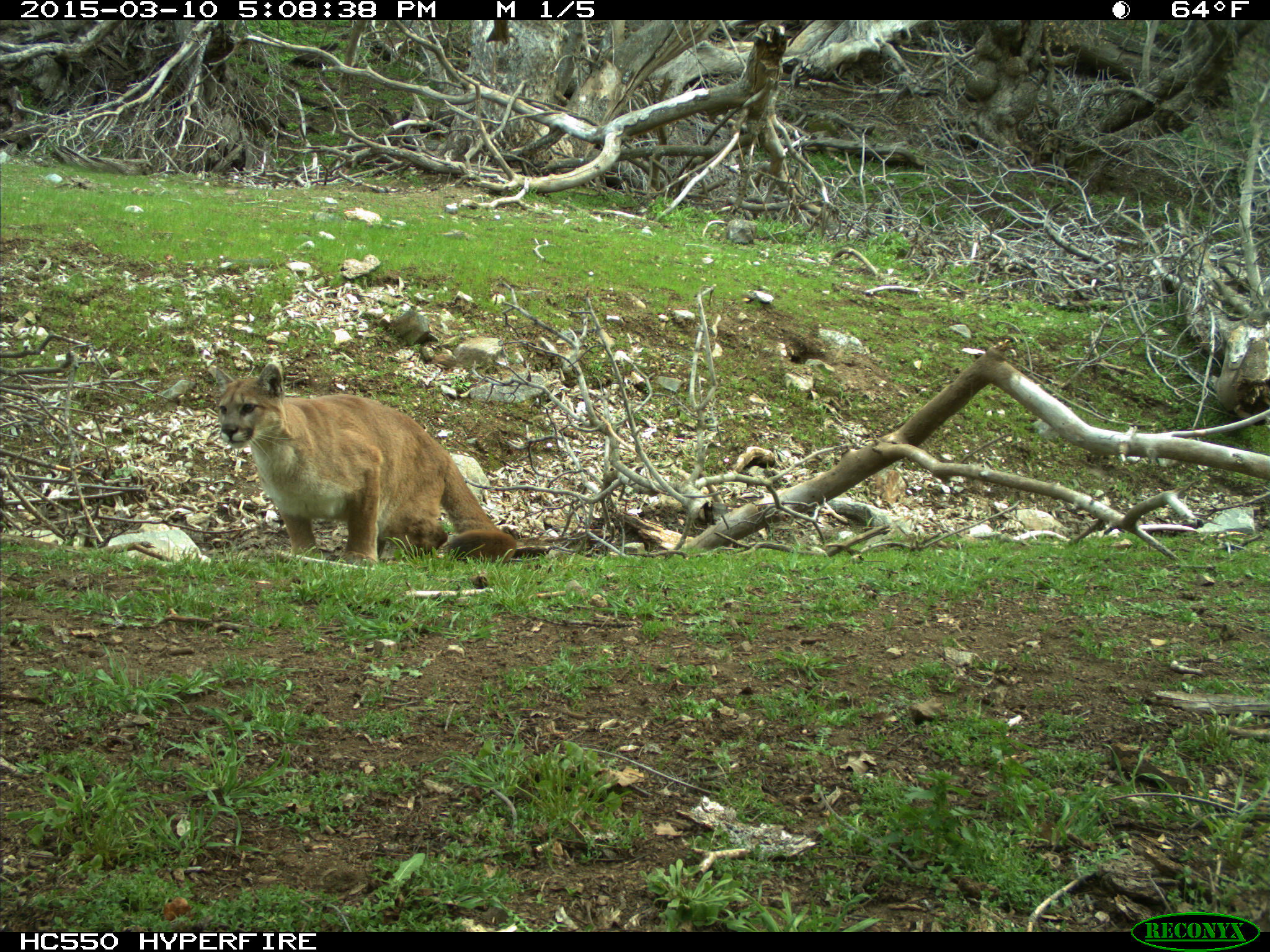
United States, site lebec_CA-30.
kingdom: Animalia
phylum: Chordata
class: Mammalia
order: Carnivora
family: Felidae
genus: Puma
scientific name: Puma concolor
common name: mountain lion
Puma concolor (mountain lion).